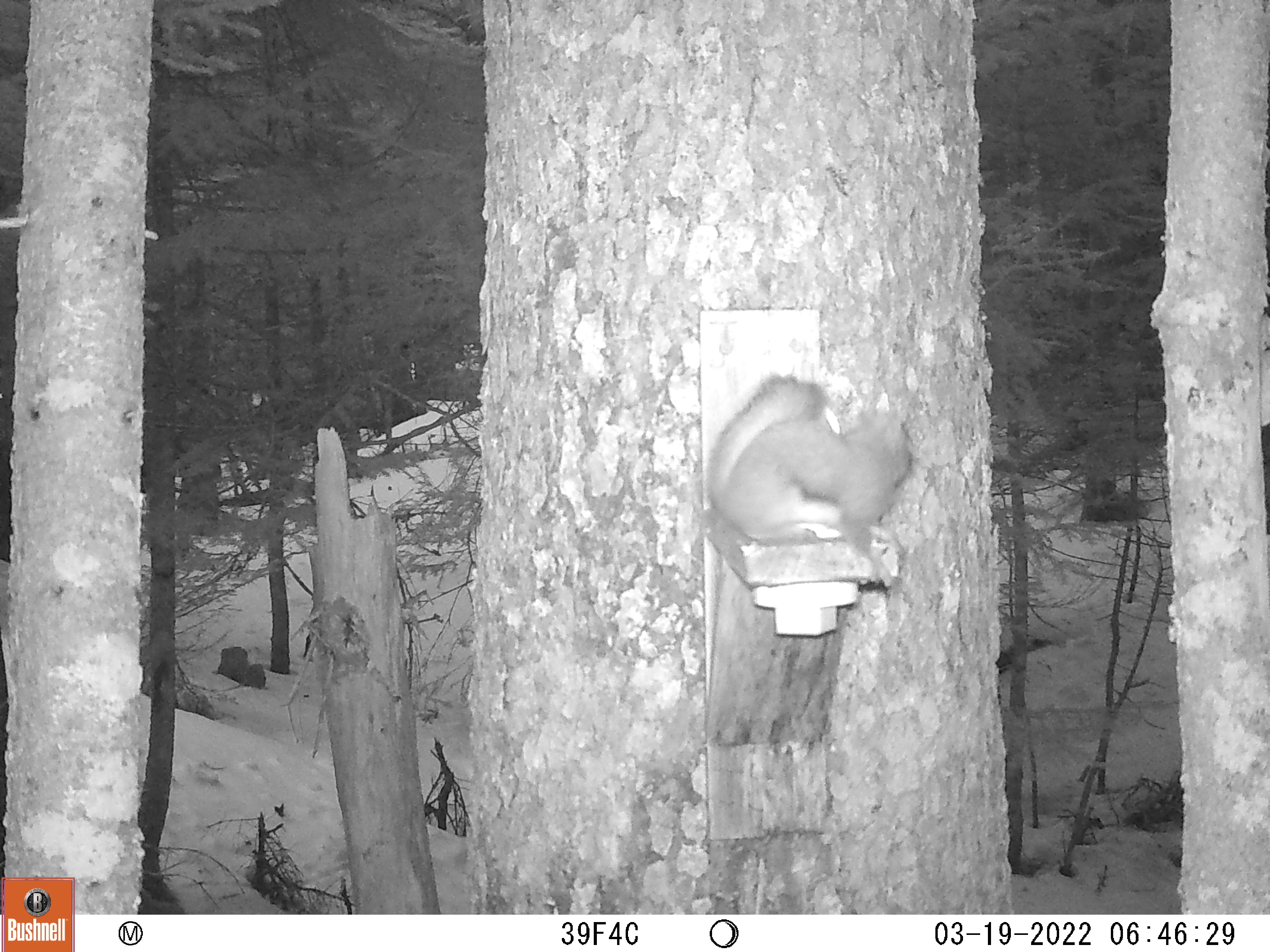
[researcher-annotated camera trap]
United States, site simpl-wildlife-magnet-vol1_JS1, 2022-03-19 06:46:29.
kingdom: Animalia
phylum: Chordata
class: Mammalia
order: Rodentia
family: Sciuridae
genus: Tamiasciurus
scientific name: Tamiasciurus hudsonicus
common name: red squirrel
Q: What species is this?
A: Red squirrel (Tamiasciurus hudsonicus).